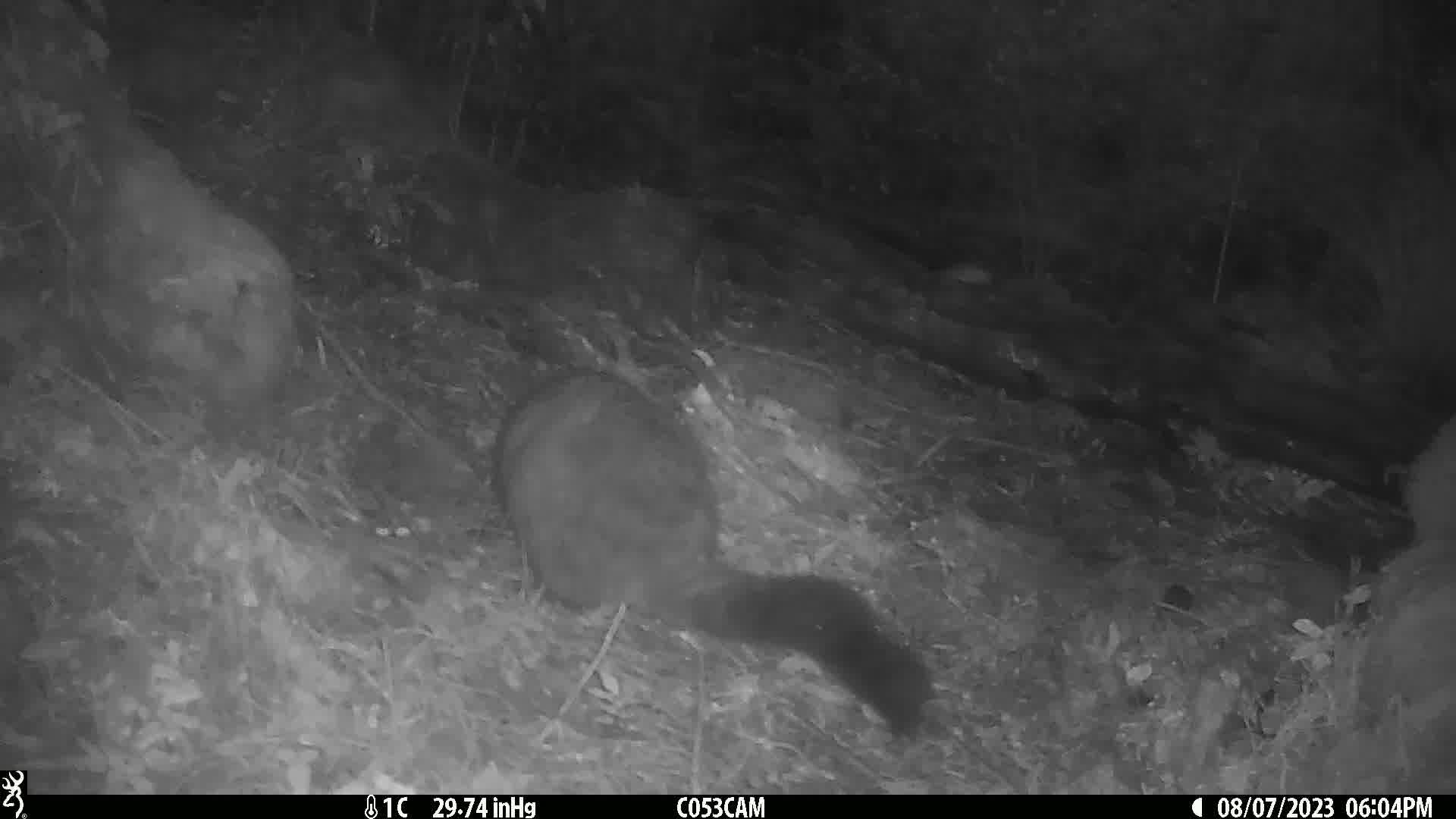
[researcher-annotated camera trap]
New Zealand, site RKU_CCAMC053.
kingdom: Animalia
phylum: Chordata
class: Mammalia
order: Diprotodontia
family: Phalangeridae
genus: Trichosurus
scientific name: Trichosurus vulpecula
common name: common brushtail possum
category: possum